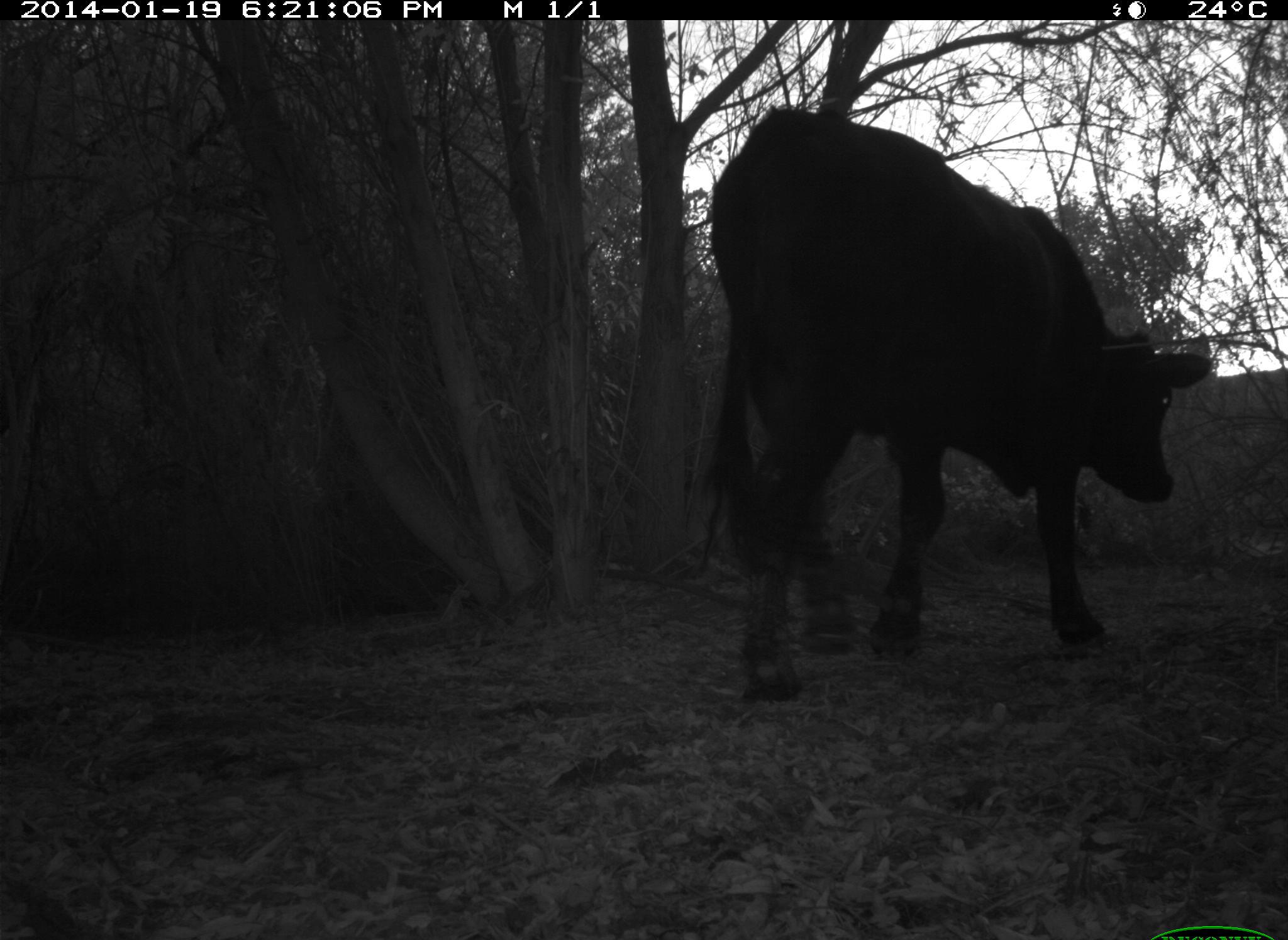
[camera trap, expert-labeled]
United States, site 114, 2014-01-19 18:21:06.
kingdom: Animalia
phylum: Chordata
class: Mammalia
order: Artiodactyla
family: Bovidae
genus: Bos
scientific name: Bos taurus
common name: cow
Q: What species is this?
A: Cow (Bos taurus).